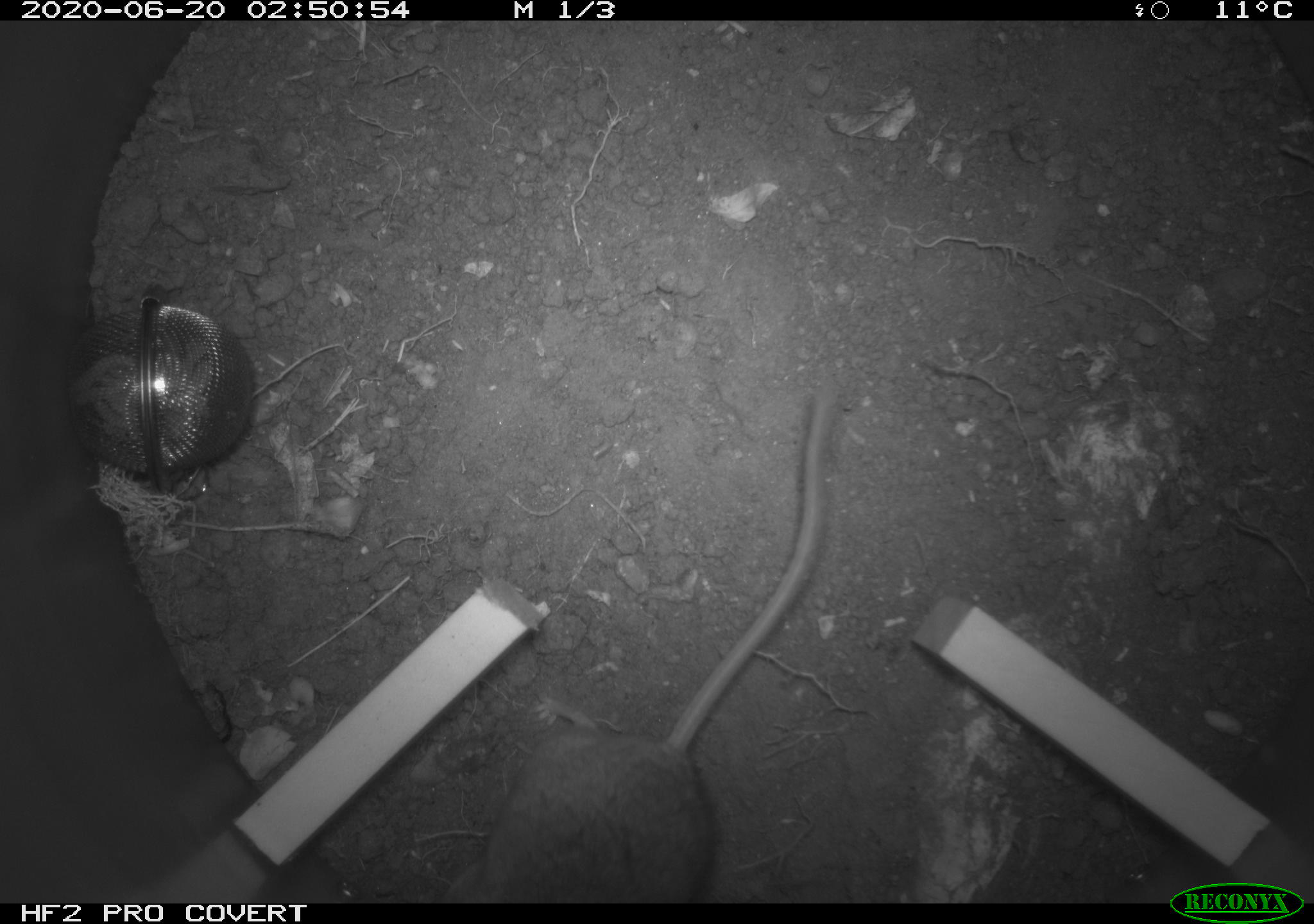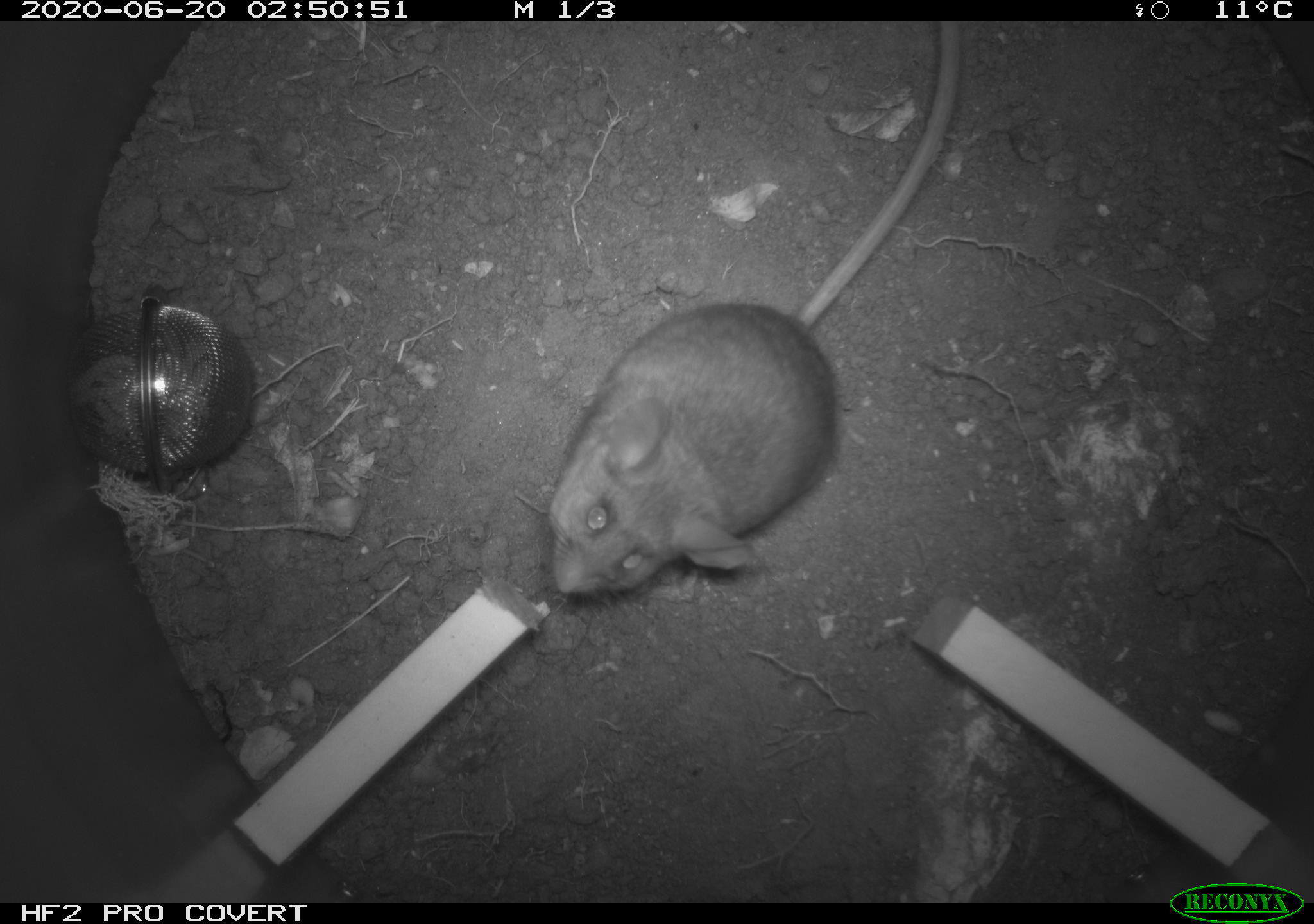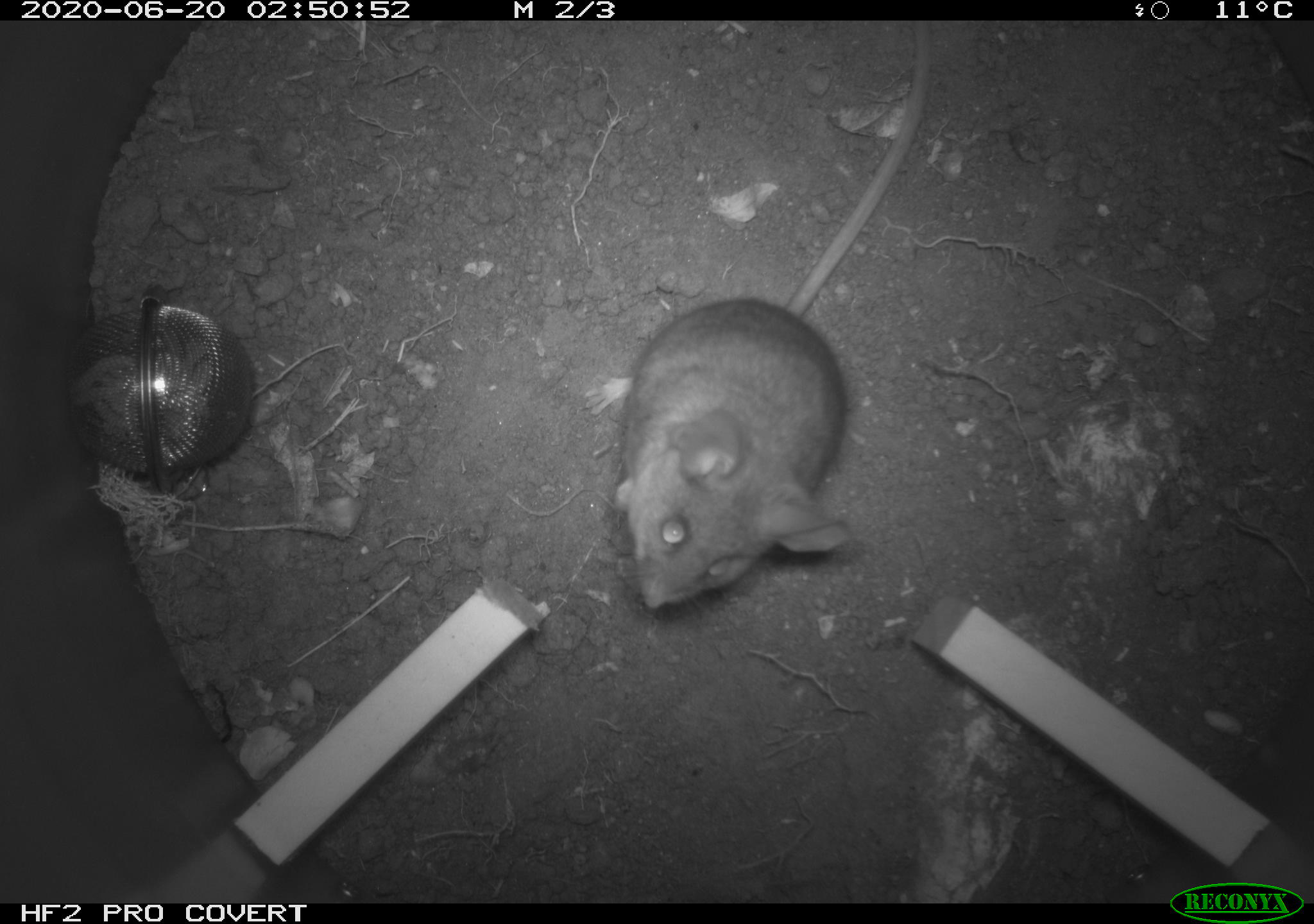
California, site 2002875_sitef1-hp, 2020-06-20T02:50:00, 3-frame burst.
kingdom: Animalia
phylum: Chordata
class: Mammalia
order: Rodentia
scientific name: Rodentia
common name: mouse species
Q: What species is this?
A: Mouse species (Rodentia).